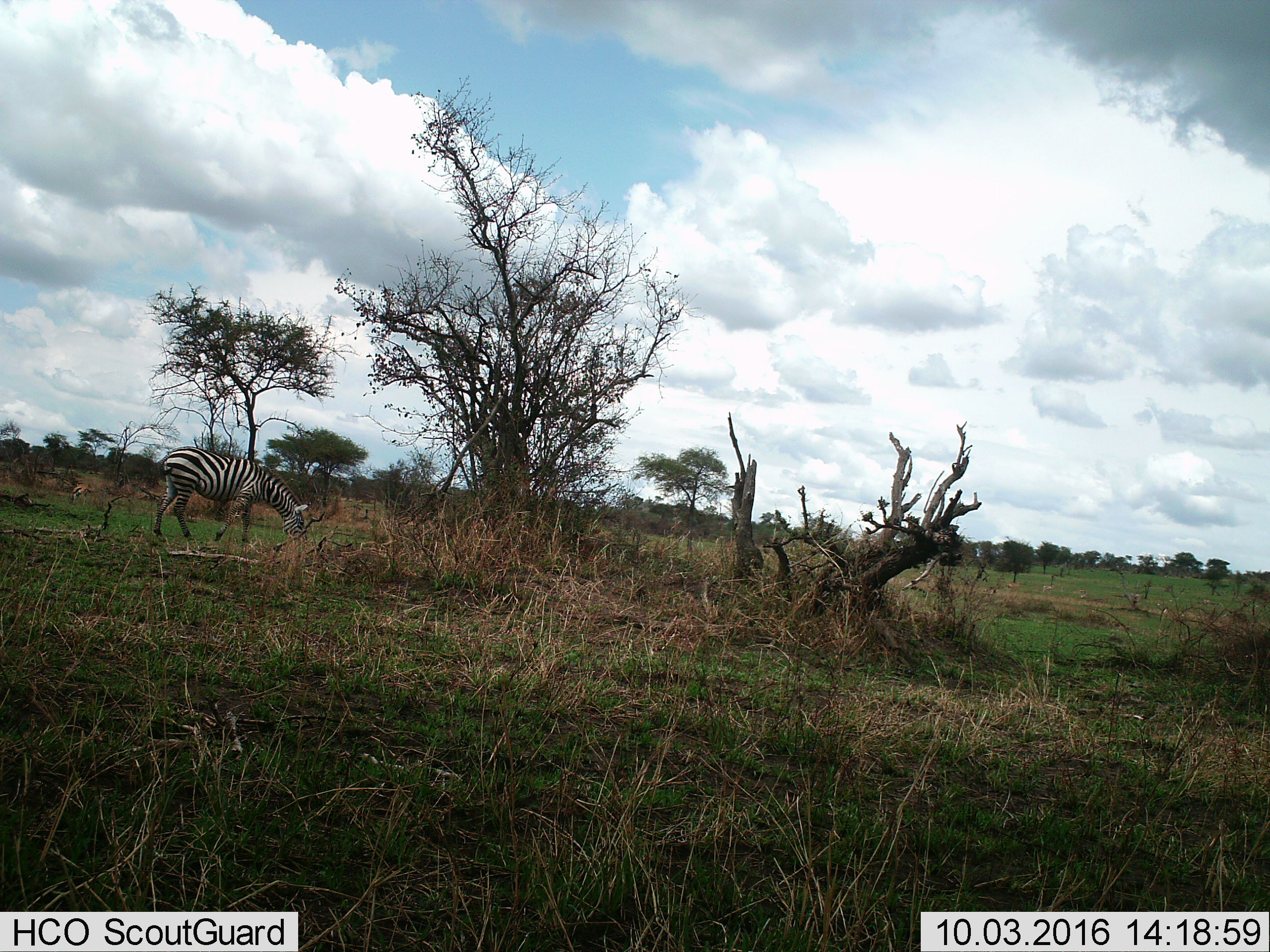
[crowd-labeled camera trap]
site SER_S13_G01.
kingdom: Animalia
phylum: Chordata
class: Mammalia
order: Perissodactyla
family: Equidae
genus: Equus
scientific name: Equus quagga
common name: plains zebra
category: zebraplains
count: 1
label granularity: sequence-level